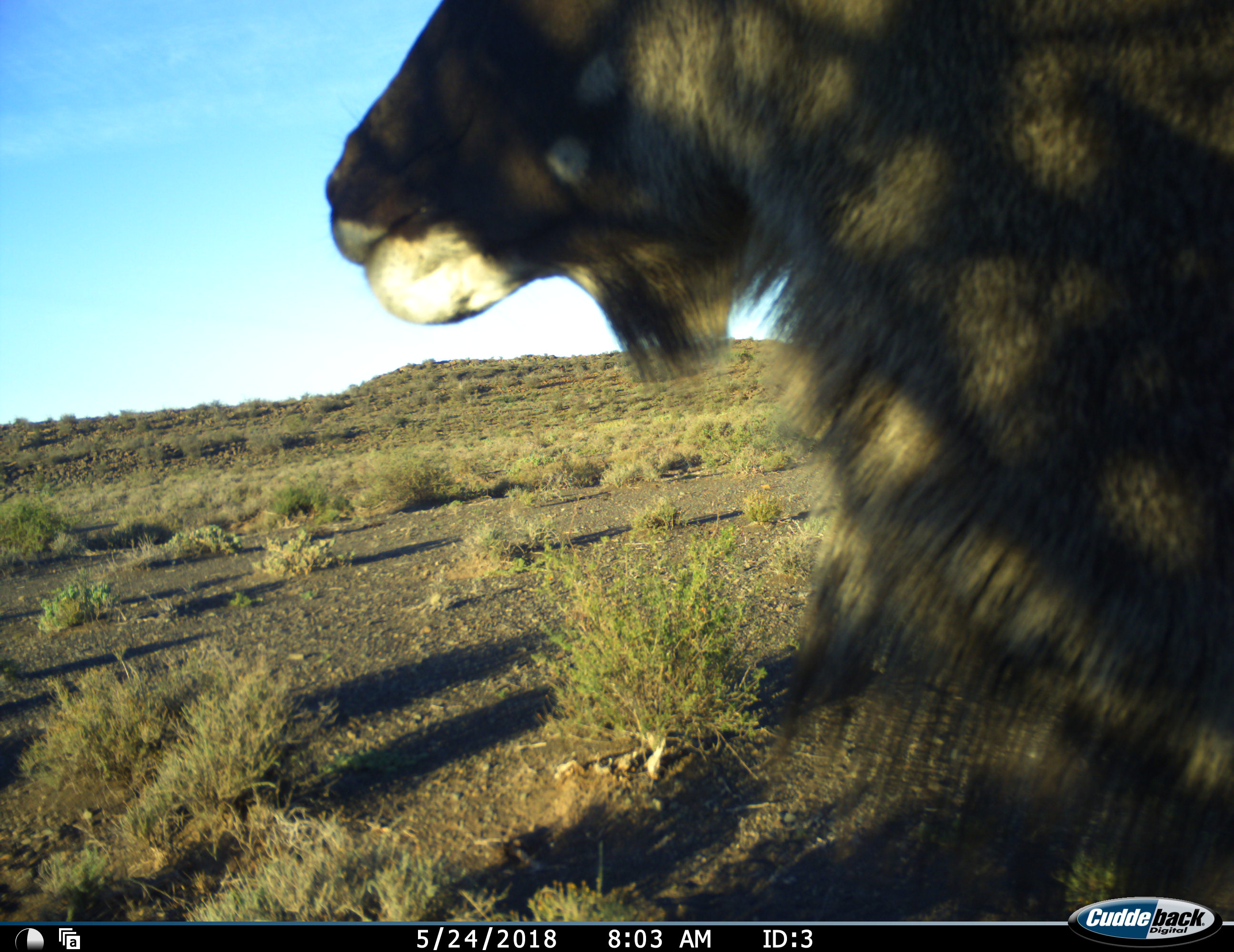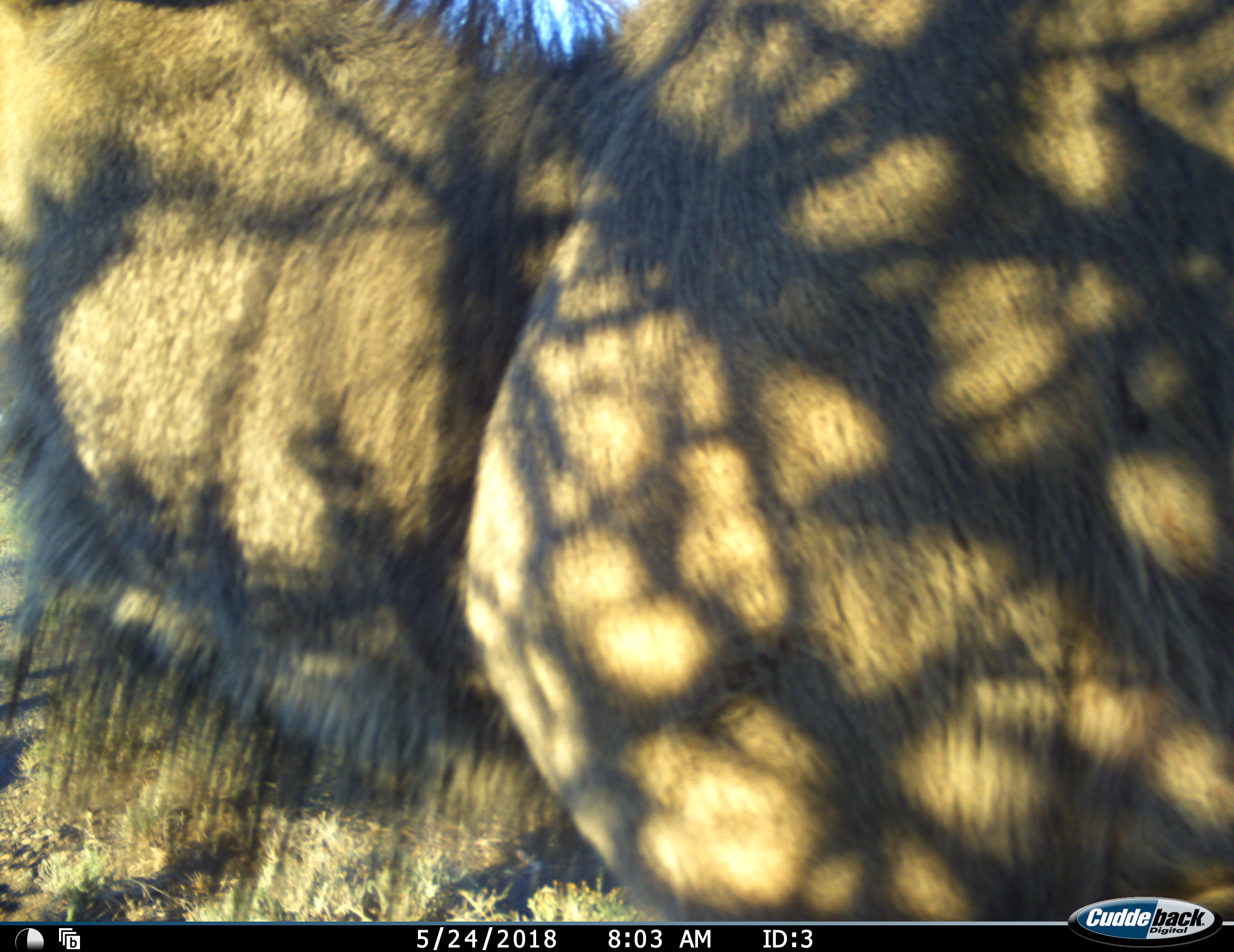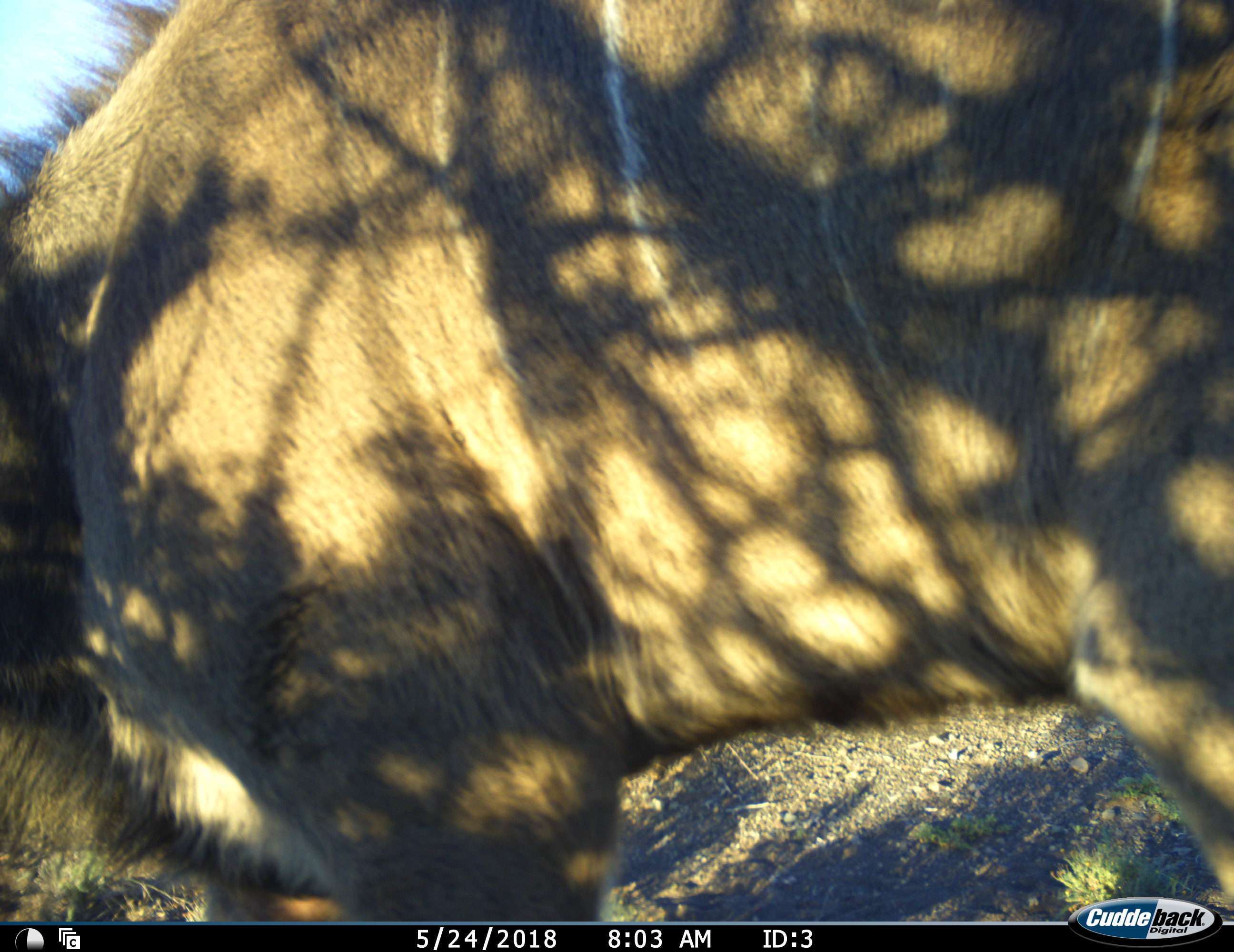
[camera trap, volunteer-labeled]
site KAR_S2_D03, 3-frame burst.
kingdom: Animalia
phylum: Chordata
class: Mammalia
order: Artiodactyla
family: Bovidae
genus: Tragelaphus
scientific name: Tragelaphus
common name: kudu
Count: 1.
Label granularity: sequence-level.